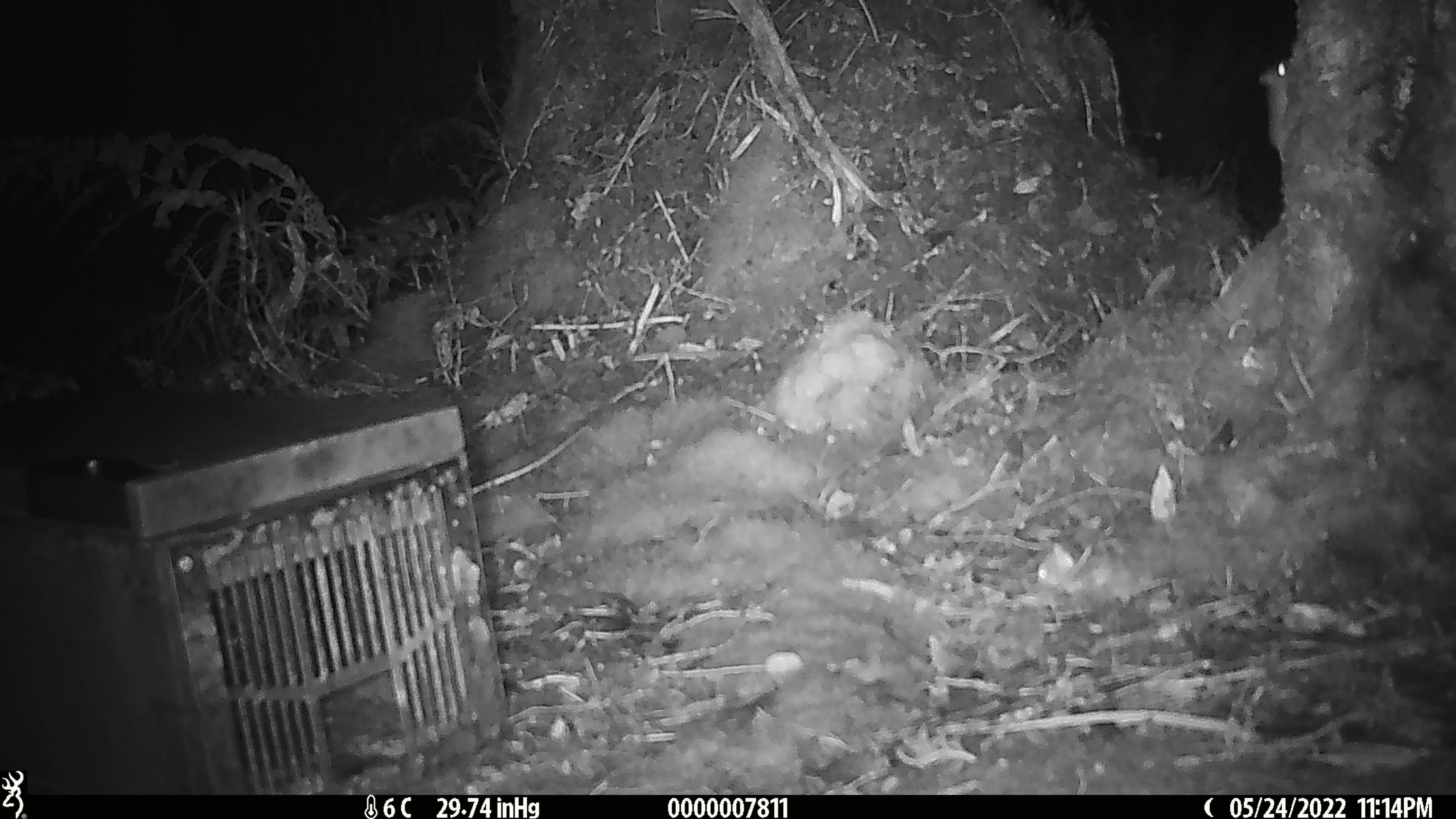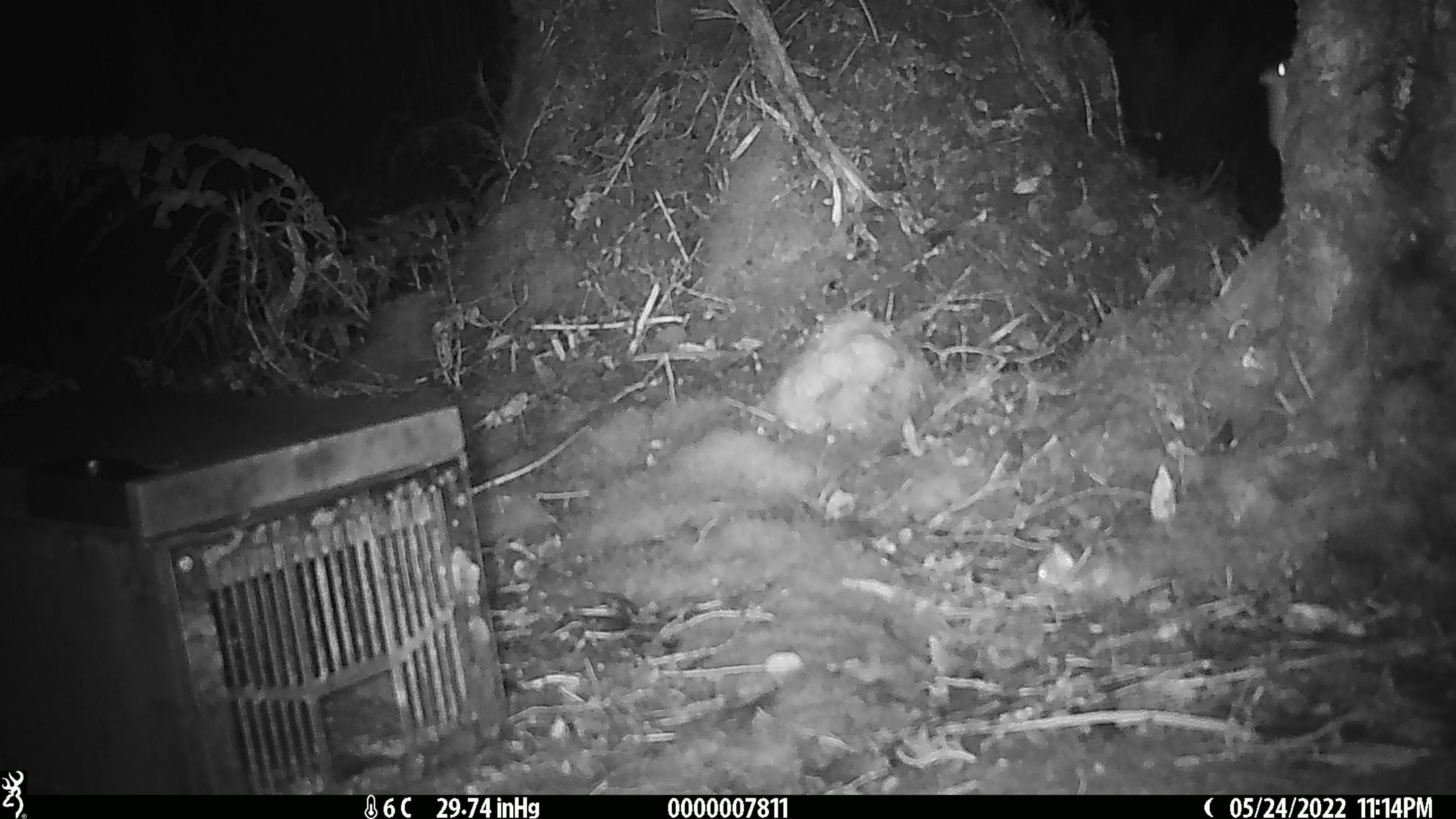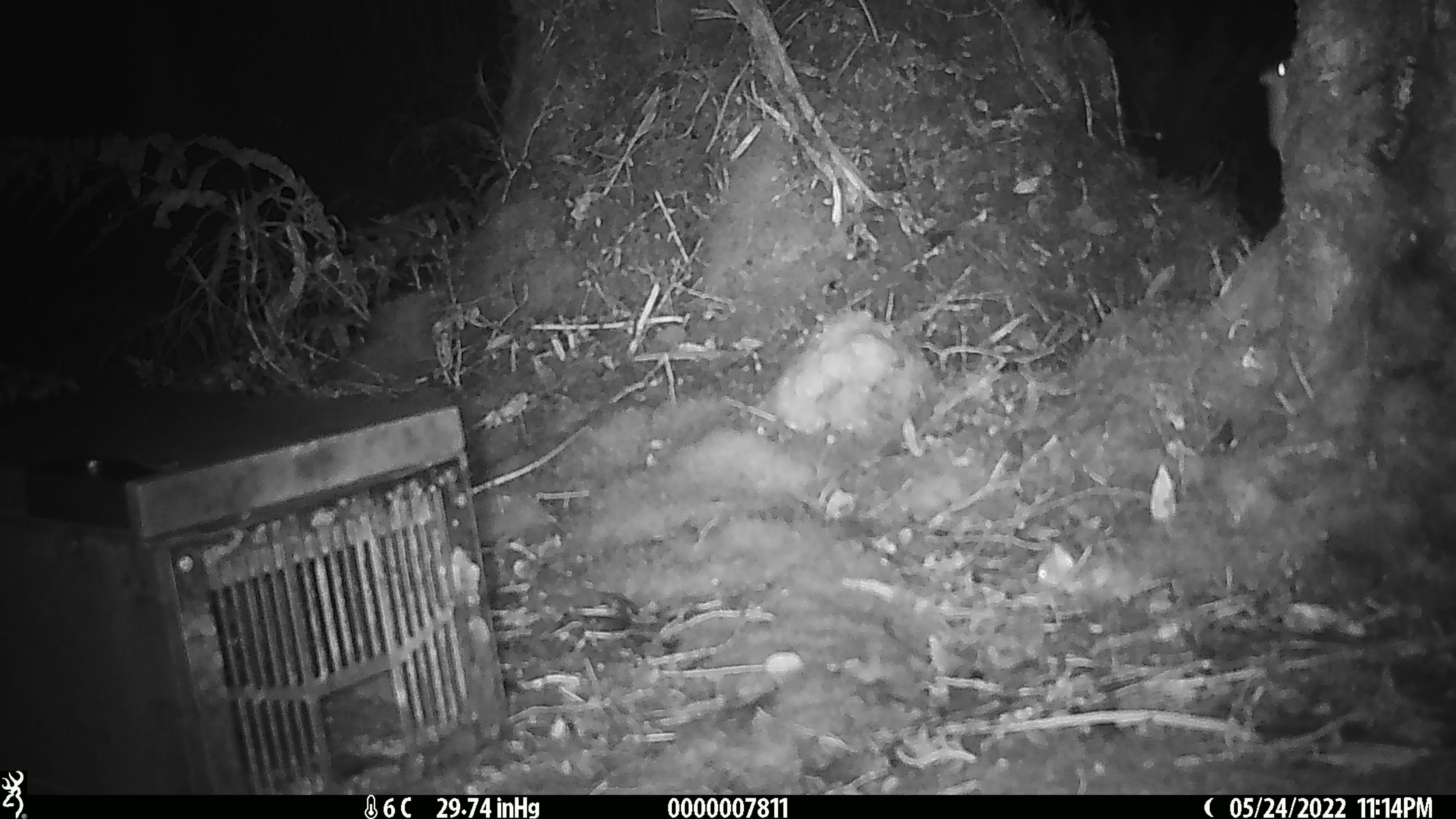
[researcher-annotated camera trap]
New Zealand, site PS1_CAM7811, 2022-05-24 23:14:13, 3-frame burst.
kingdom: Animalia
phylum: Chordata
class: Mammalia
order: Rodentia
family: Muridae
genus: Mus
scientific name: Mus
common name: mouse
Mouse (Mus).